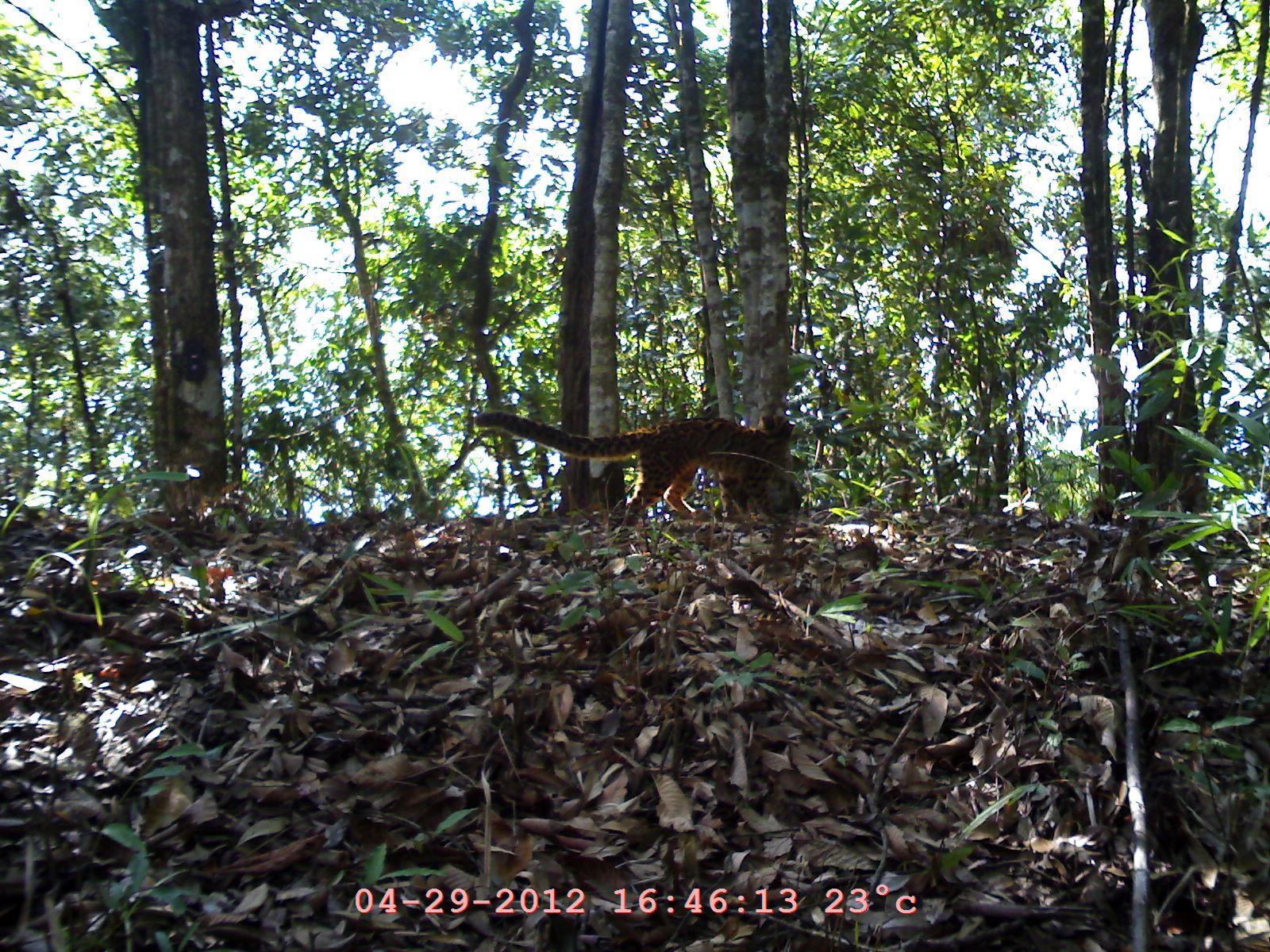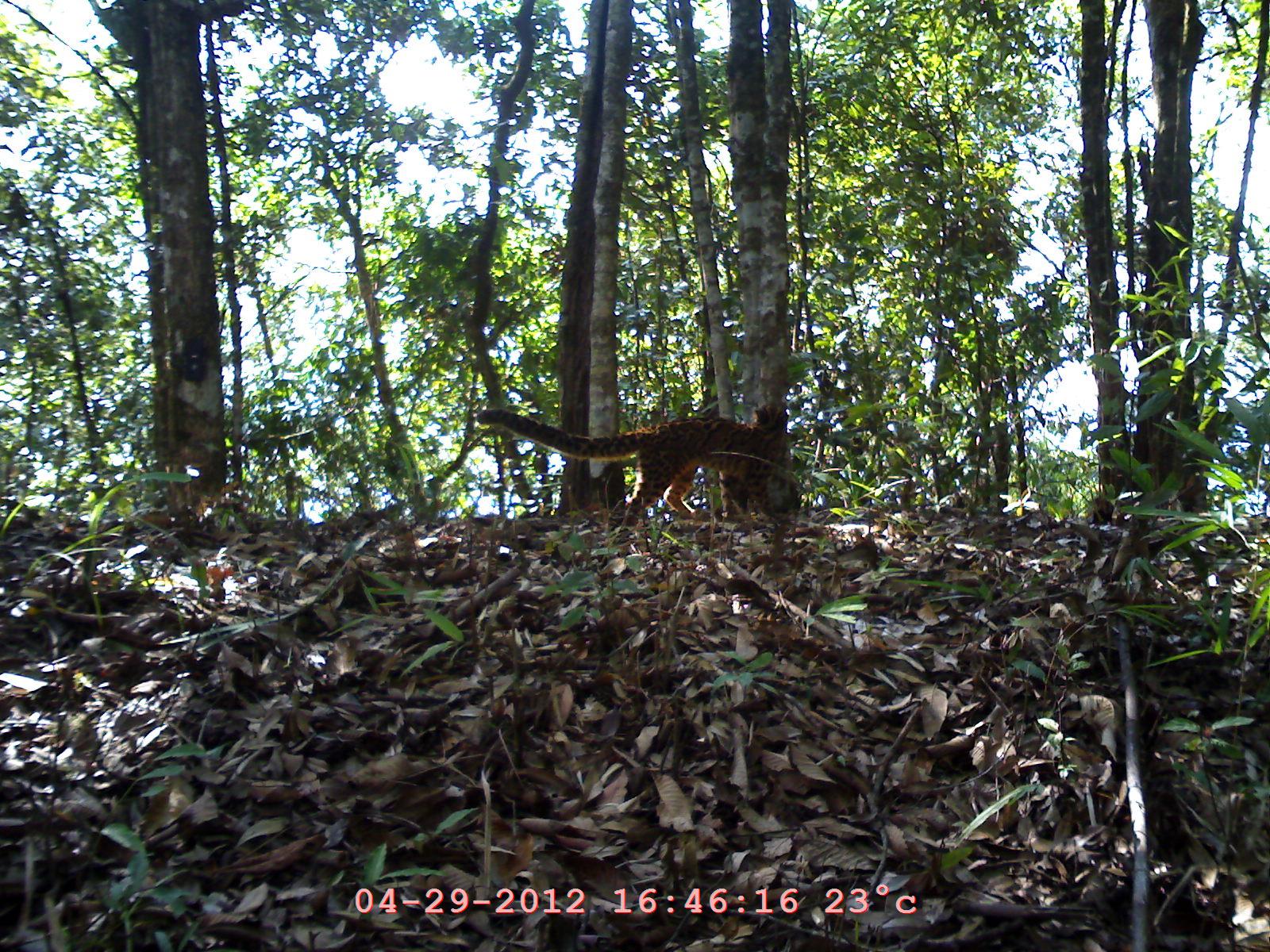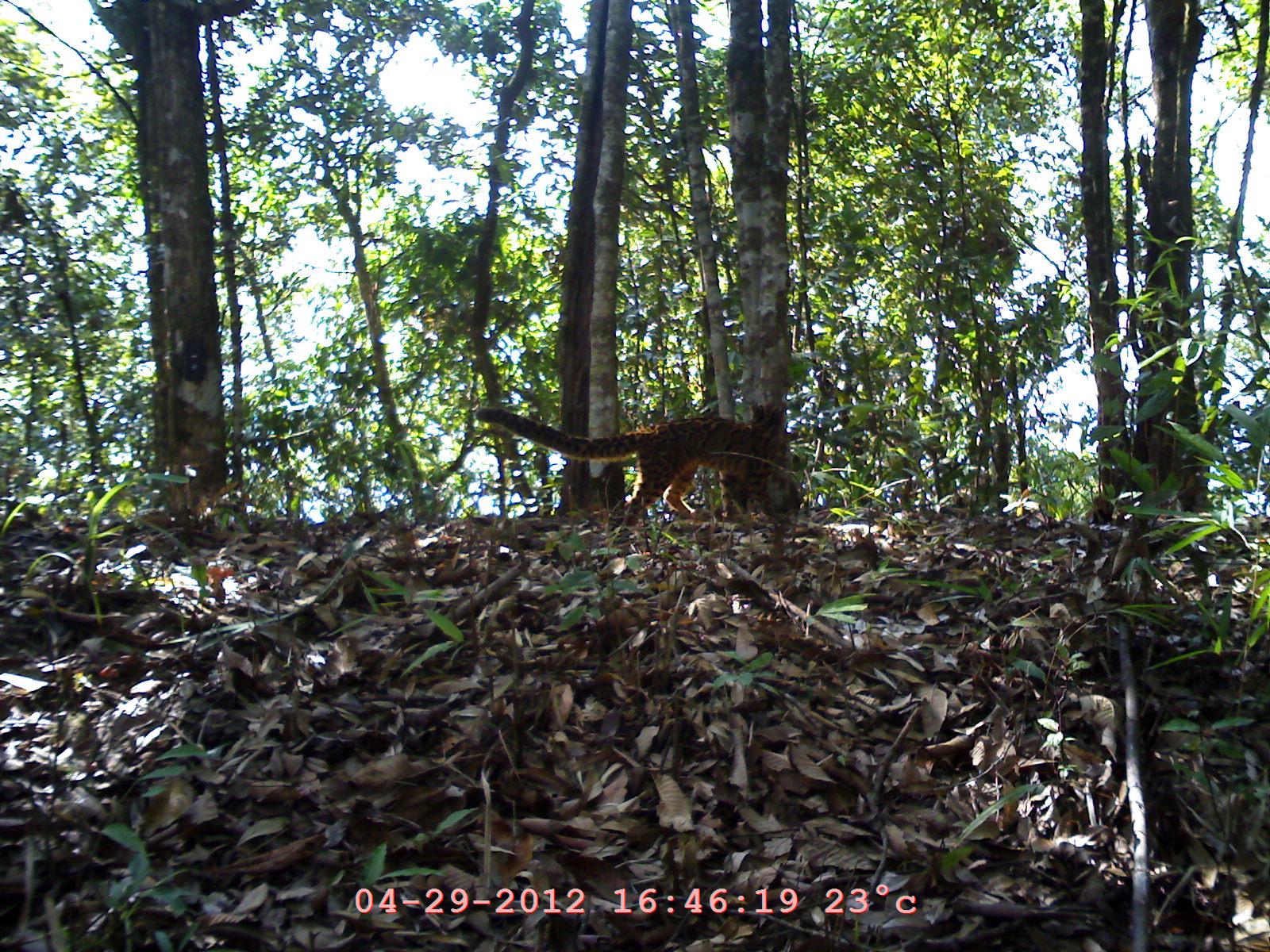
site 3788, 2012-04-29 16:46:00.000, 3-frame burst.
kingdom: Animalia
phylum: Chordata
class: Mammalia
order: Carnivora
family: Felidae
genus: Pardofelis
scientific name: Pardofelis marmorata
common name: marbled cat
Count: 1.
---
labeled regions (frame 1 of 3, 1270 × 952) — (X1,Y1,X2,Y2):
pardofelis marmorata: (469,409,795,530)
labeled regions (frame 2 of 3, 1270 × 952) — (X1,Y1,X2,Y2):
pardofelis marmorata: (476,399,789,543)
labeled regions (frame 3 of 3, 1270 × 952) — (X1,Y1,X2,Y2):
pardofelis marmorata: (472,403,802,528)